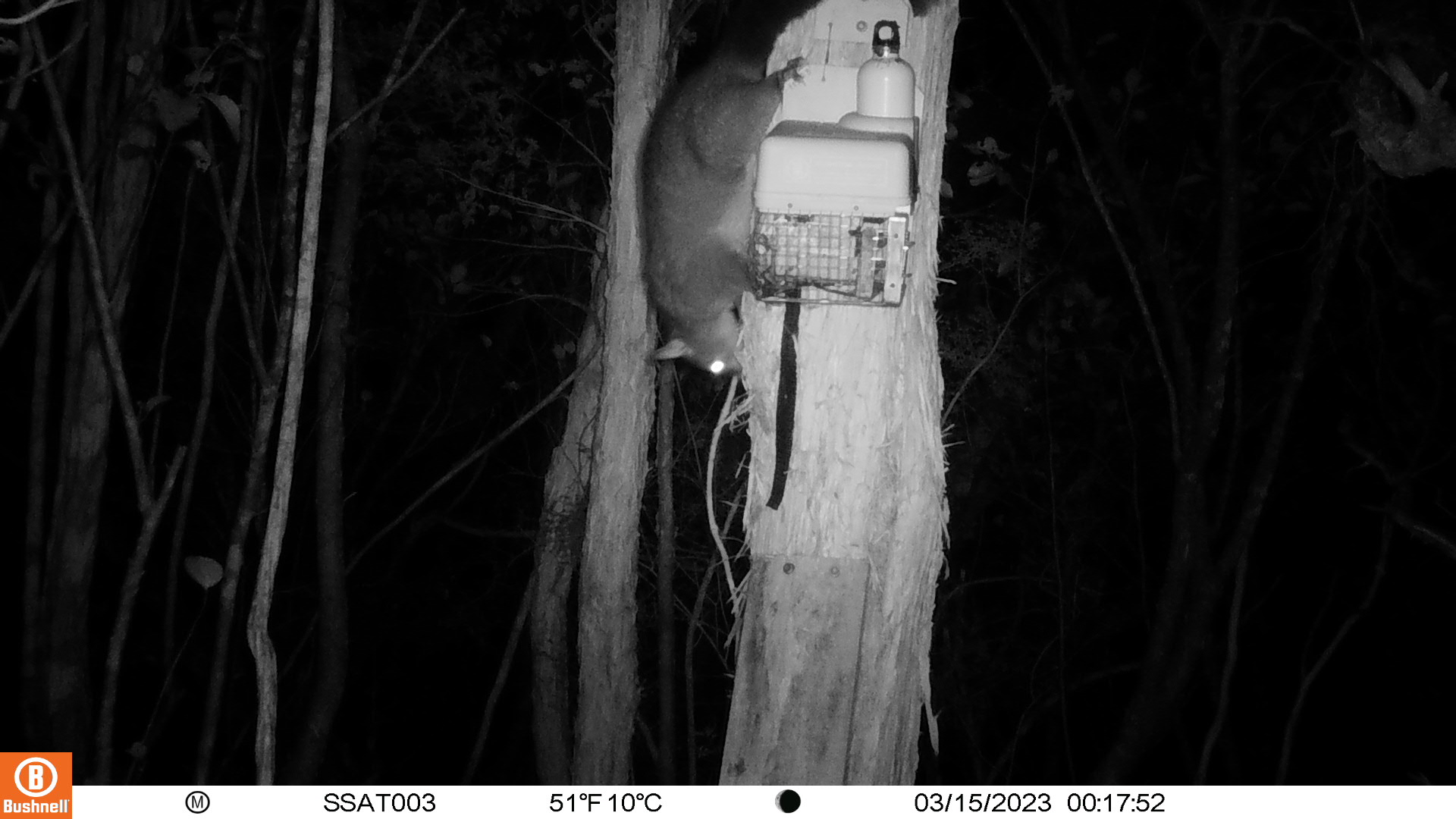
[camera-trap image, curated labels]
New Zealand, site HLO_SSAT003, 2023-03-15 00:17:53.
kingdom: Animalia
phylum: Chordata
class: Mammalia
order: Diprotodontia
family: Phalangeridae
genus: Trichosurus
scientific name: Trichosurus vulpecula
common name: common brushtail possum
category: possum